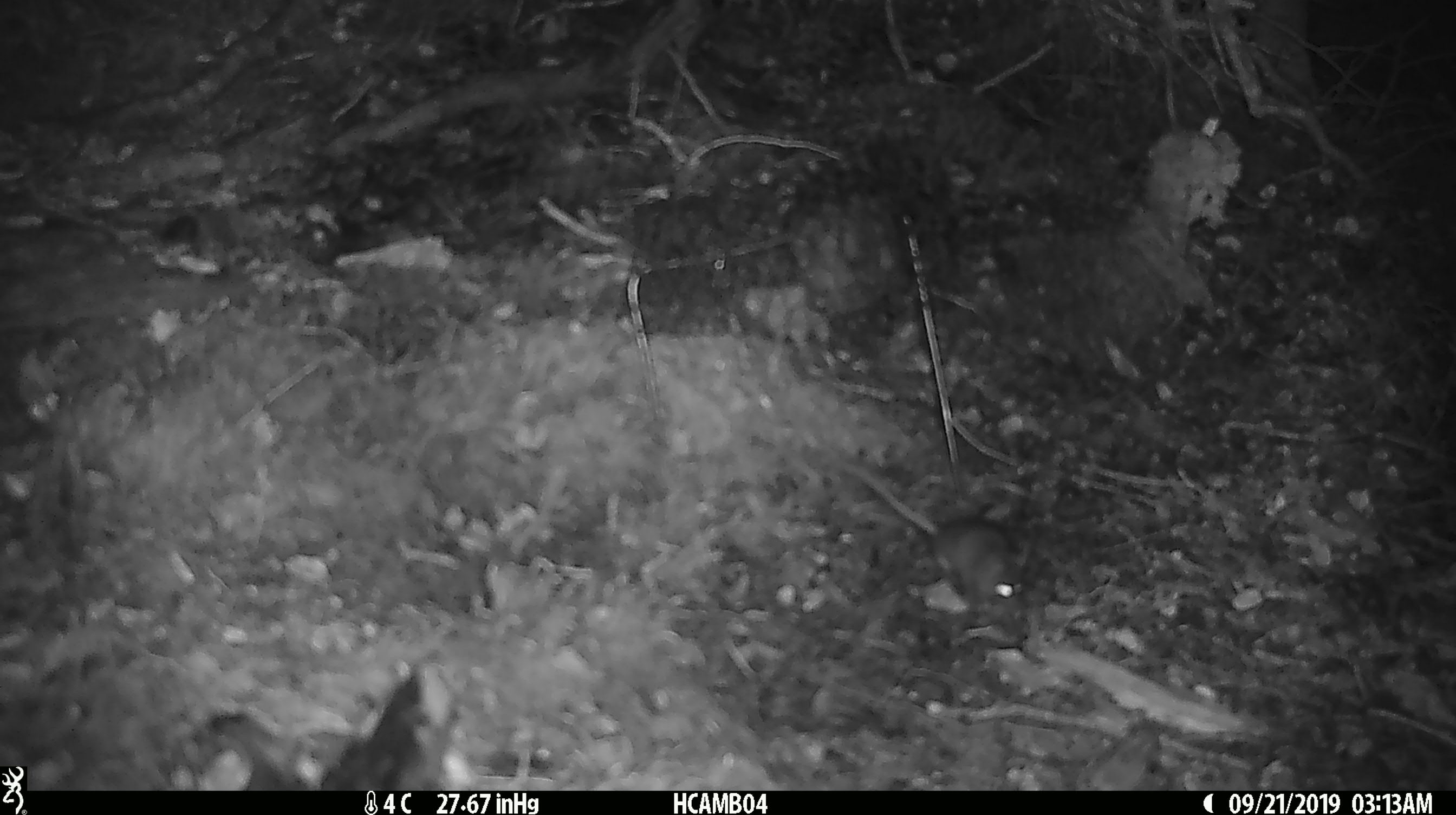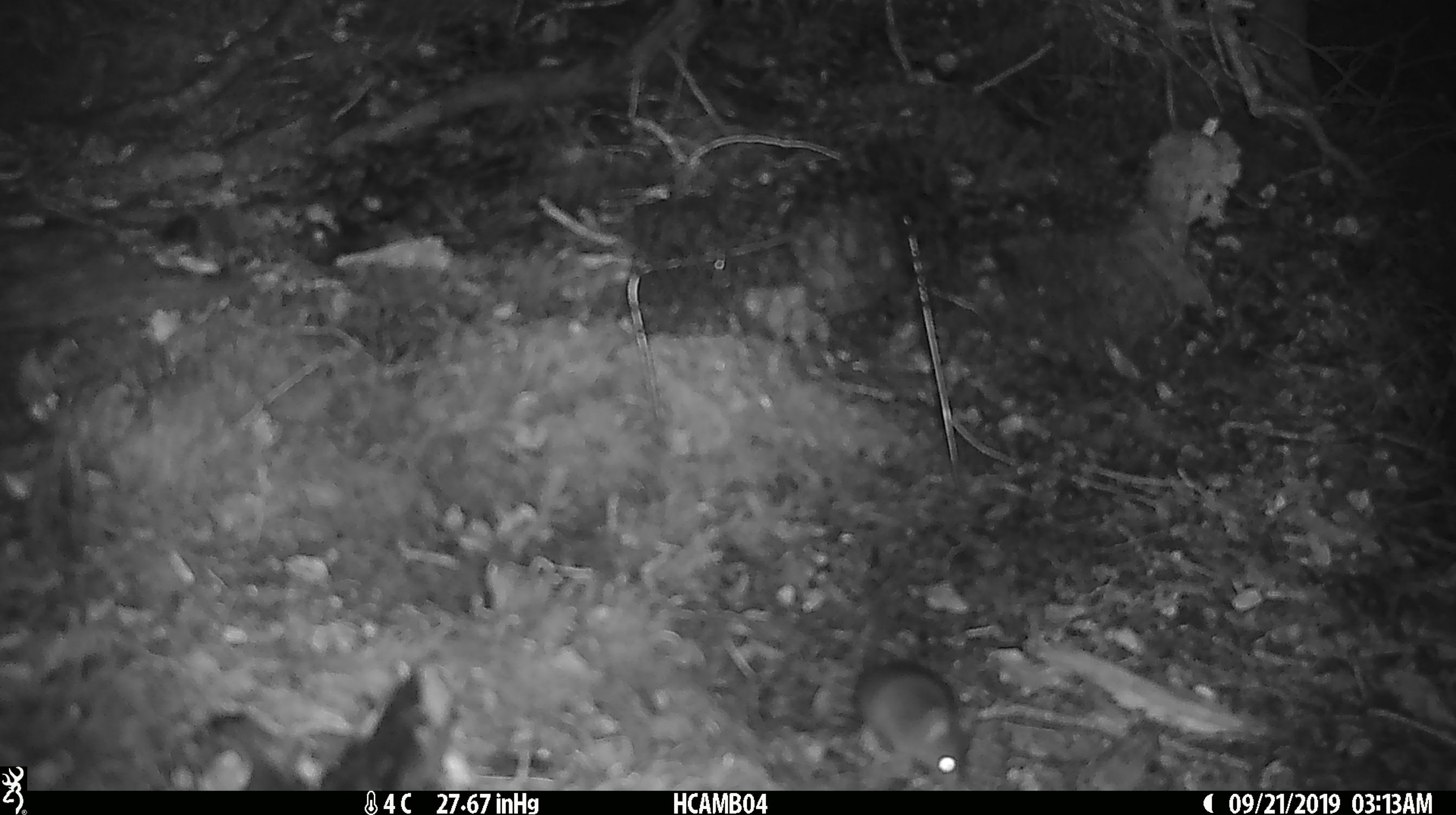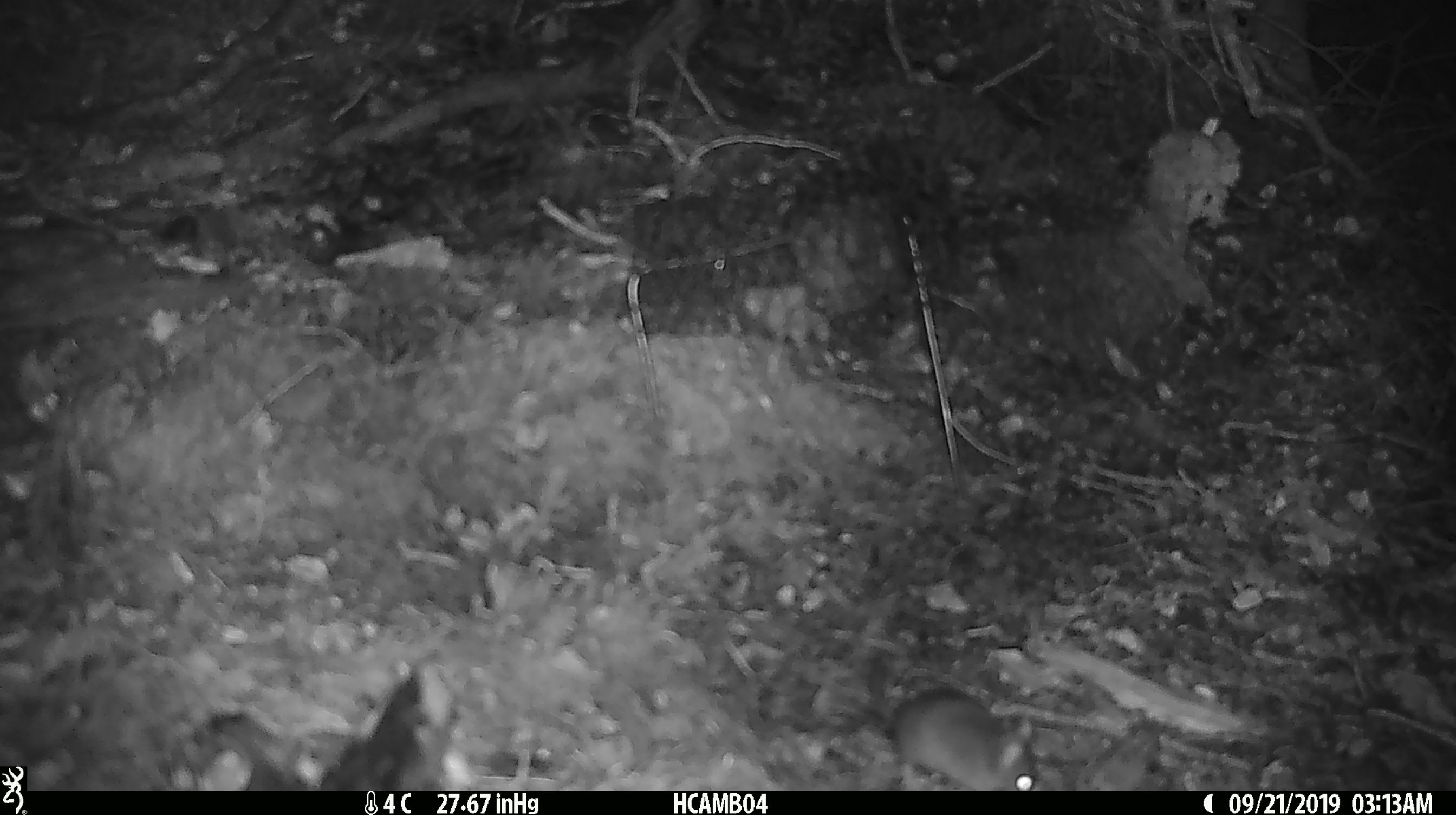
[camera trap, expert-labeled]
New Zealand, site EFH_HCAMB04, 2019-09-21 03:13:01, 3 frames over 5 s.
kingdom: Animalia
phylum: Chordata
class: Mammalia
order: Rodentia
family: Muridae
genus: Mus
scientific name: Mus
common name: mouse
Mouse (Mus).